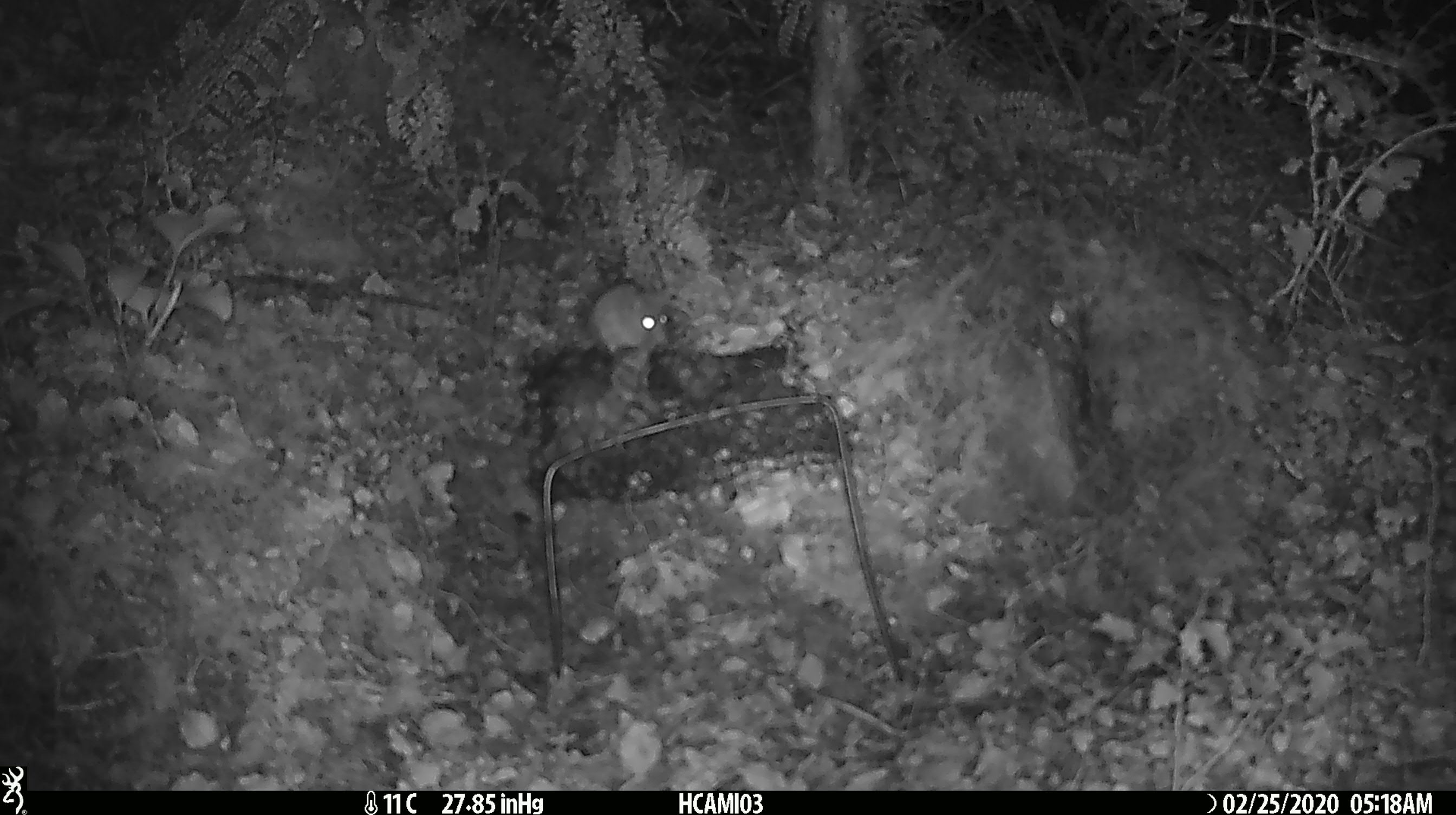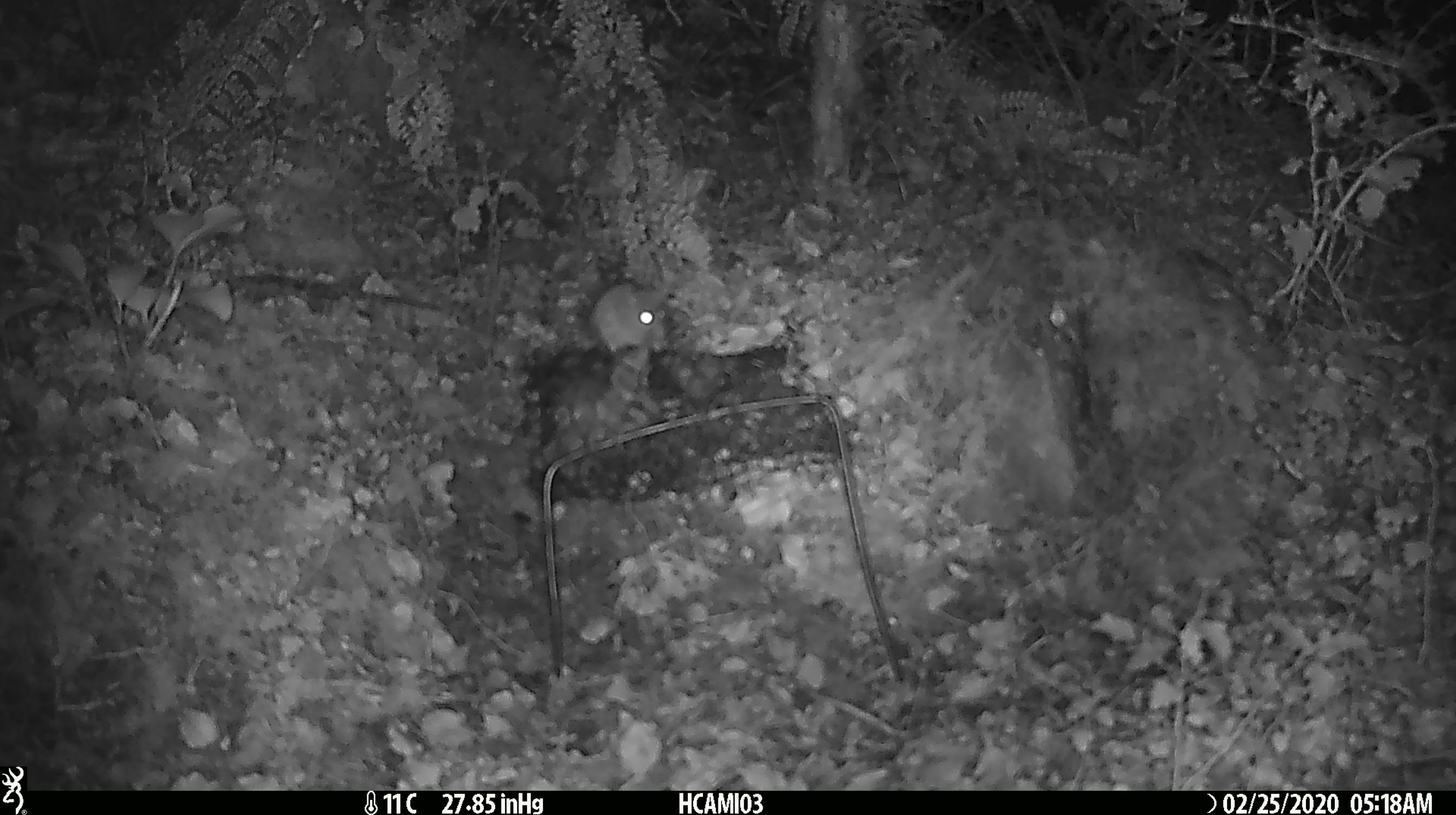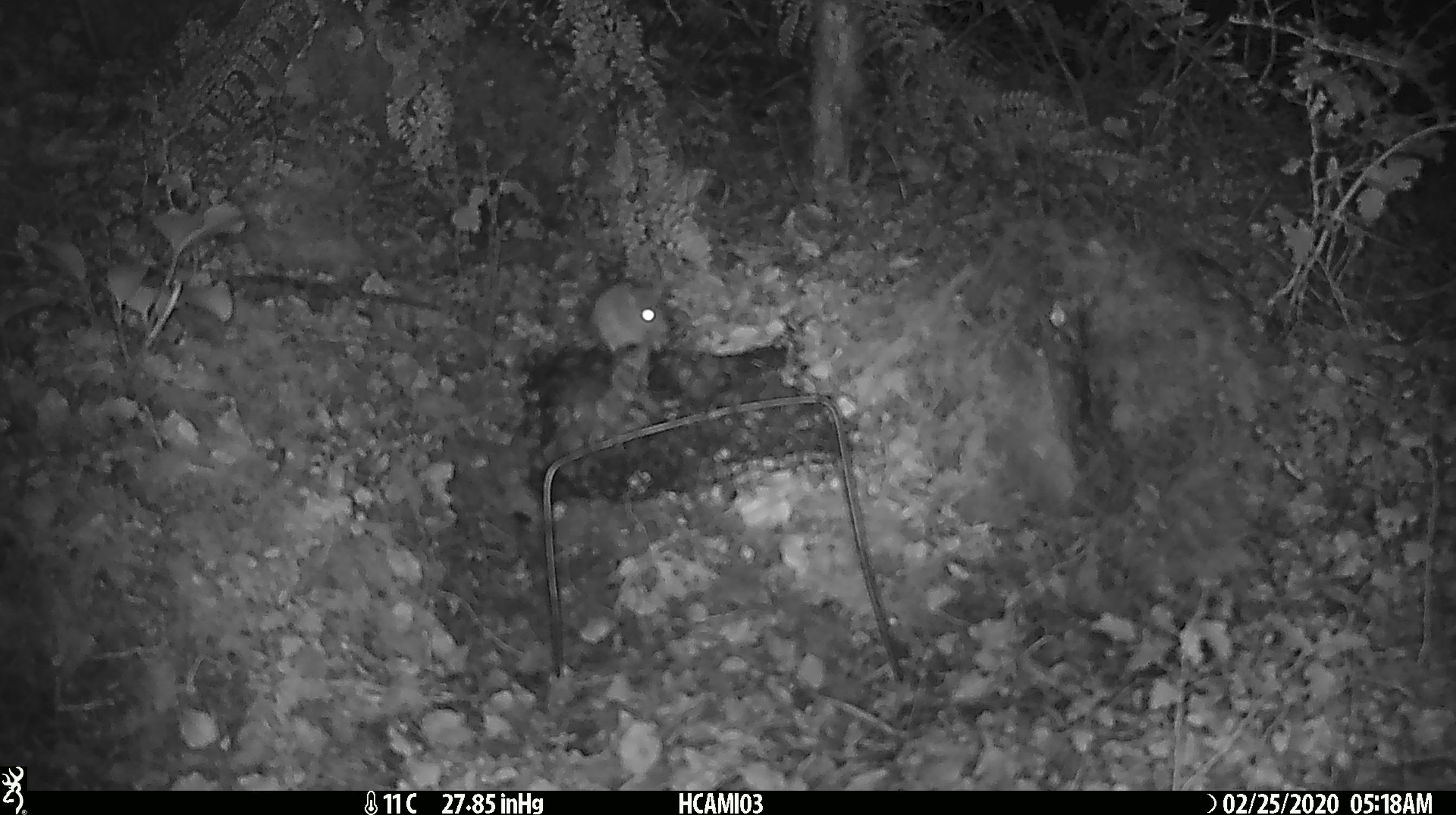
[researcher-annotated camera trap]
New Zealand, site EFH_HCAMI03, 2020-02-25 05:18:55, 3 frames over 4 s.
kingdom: Animalia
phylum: Chordata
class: Mammalia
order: Rodentia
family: Muridae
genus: Mus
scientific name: Mus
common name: mouse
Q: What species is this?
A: Mouse (Mus).